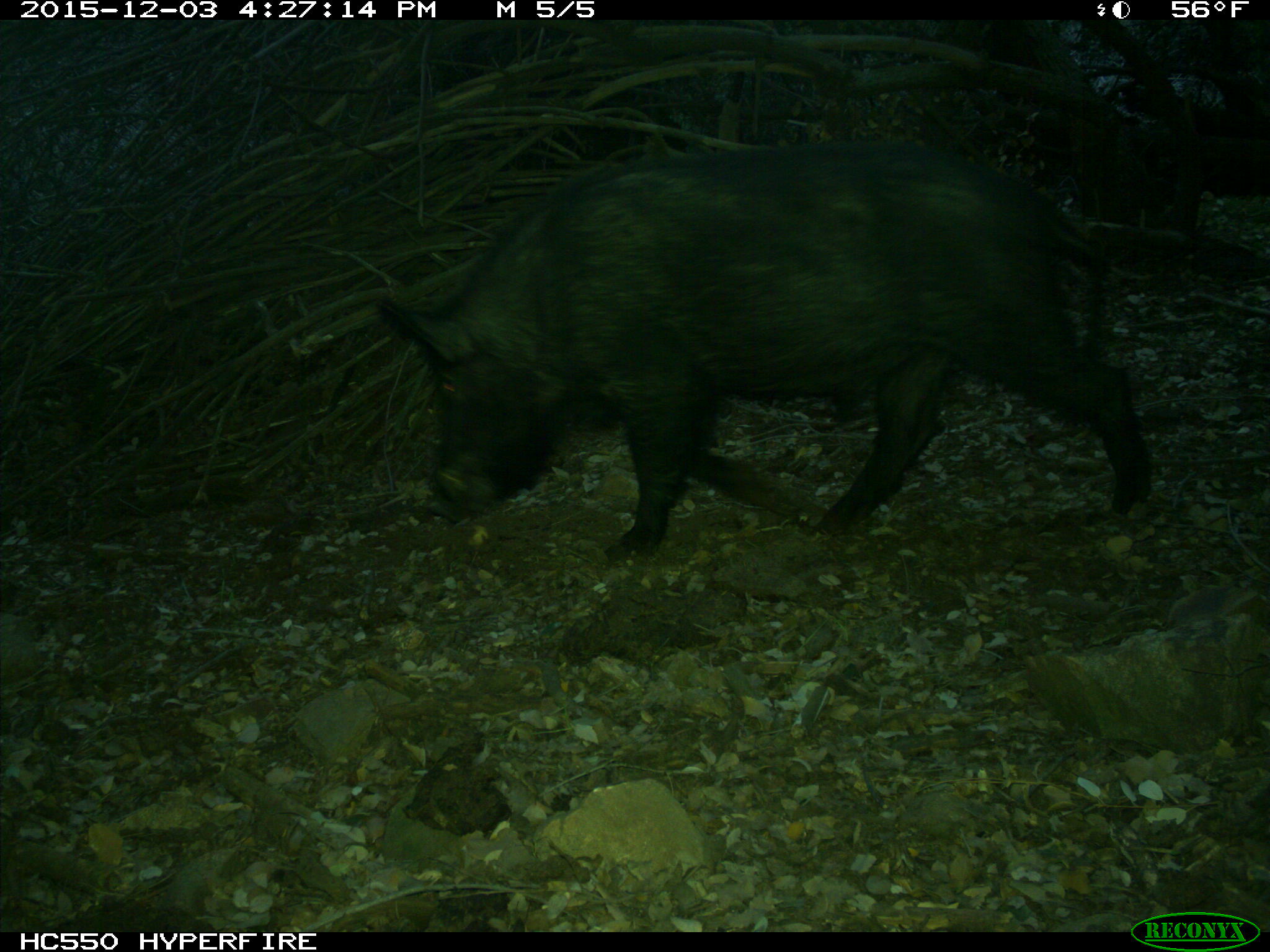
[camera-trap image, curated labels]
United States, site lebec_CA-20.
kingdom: Animalia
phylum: Chordata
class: Mammalia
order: Artiodactyla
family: Suidae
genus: Sus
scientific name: Sus scrofa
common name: wild boar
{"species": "Sus scrofa (wild boar)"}